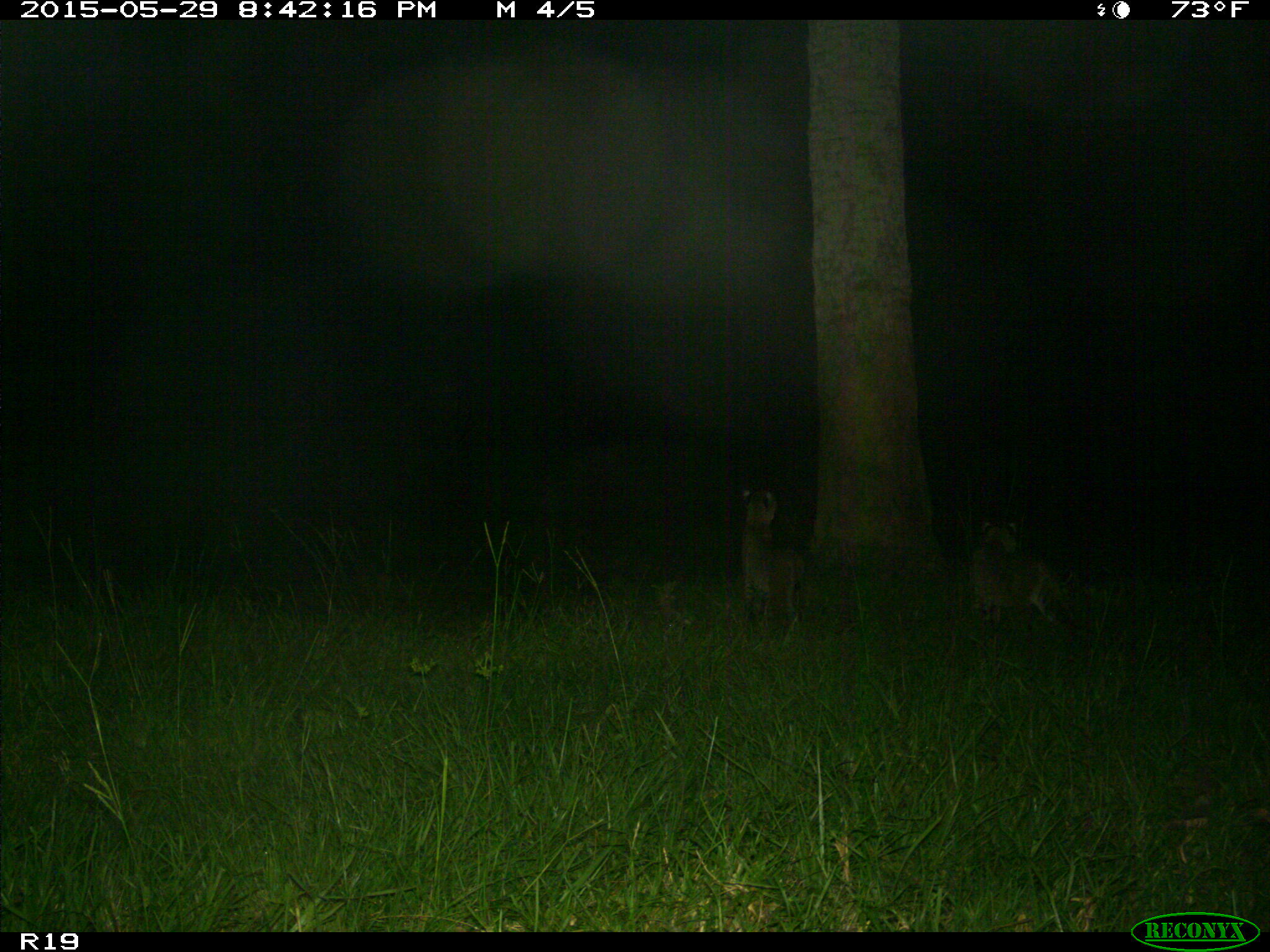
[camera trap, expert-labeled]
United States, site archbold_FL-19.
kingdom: Animalia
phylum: Chordata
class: Mammalia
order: Carnivora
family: Felidae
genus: Lynx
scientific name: Lynx rufus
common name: bobcat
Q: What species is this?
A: Lynx rufus (bobcat).